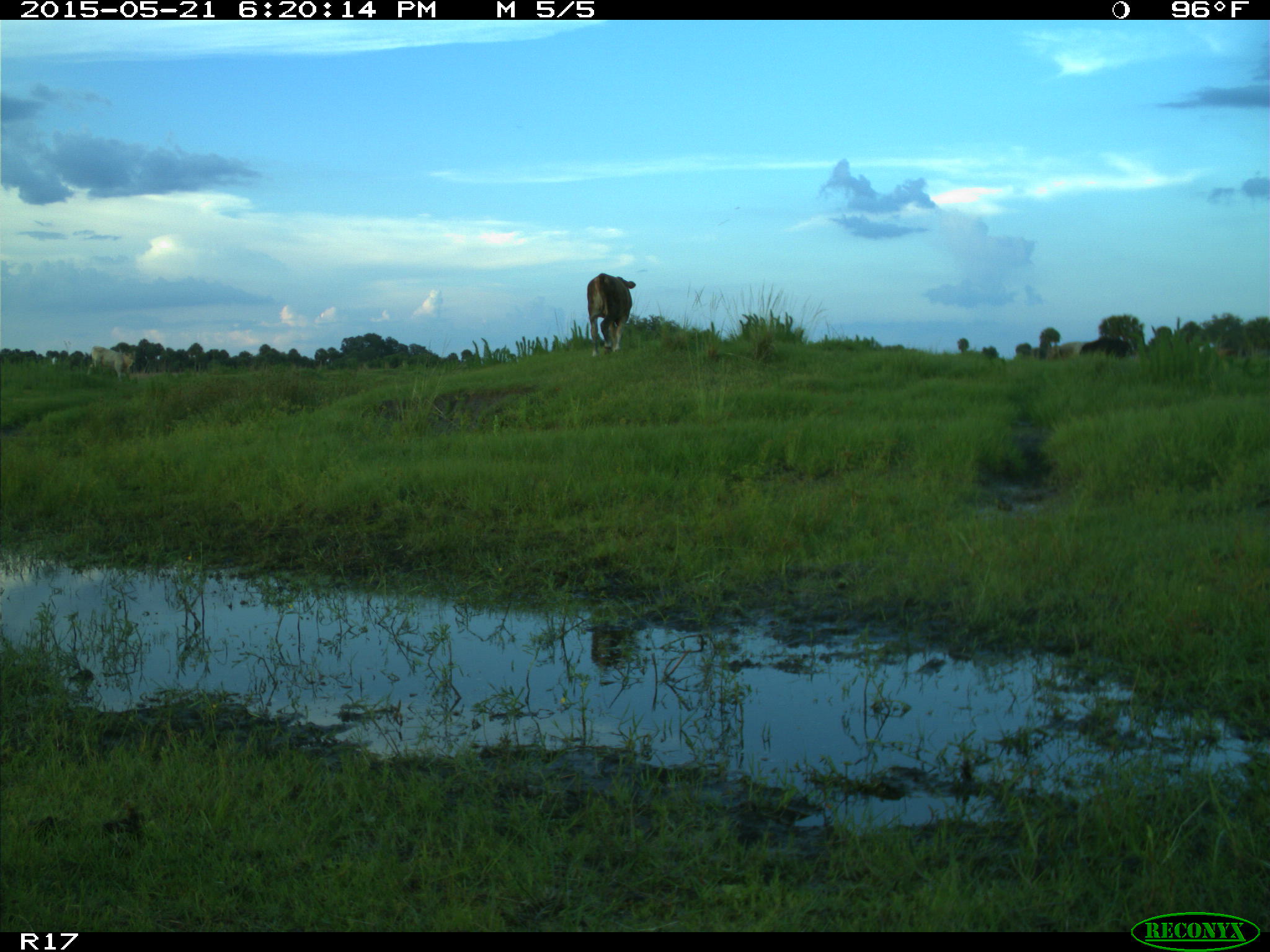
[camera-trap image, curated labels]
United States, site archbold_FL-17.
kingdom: Animalia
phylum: Chordata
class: Mammalia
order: Artiodactyla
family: Bovidae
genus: Bos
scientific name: Bos taurus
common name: domestic cow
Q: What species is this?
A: Bos taurus (domestic cow).